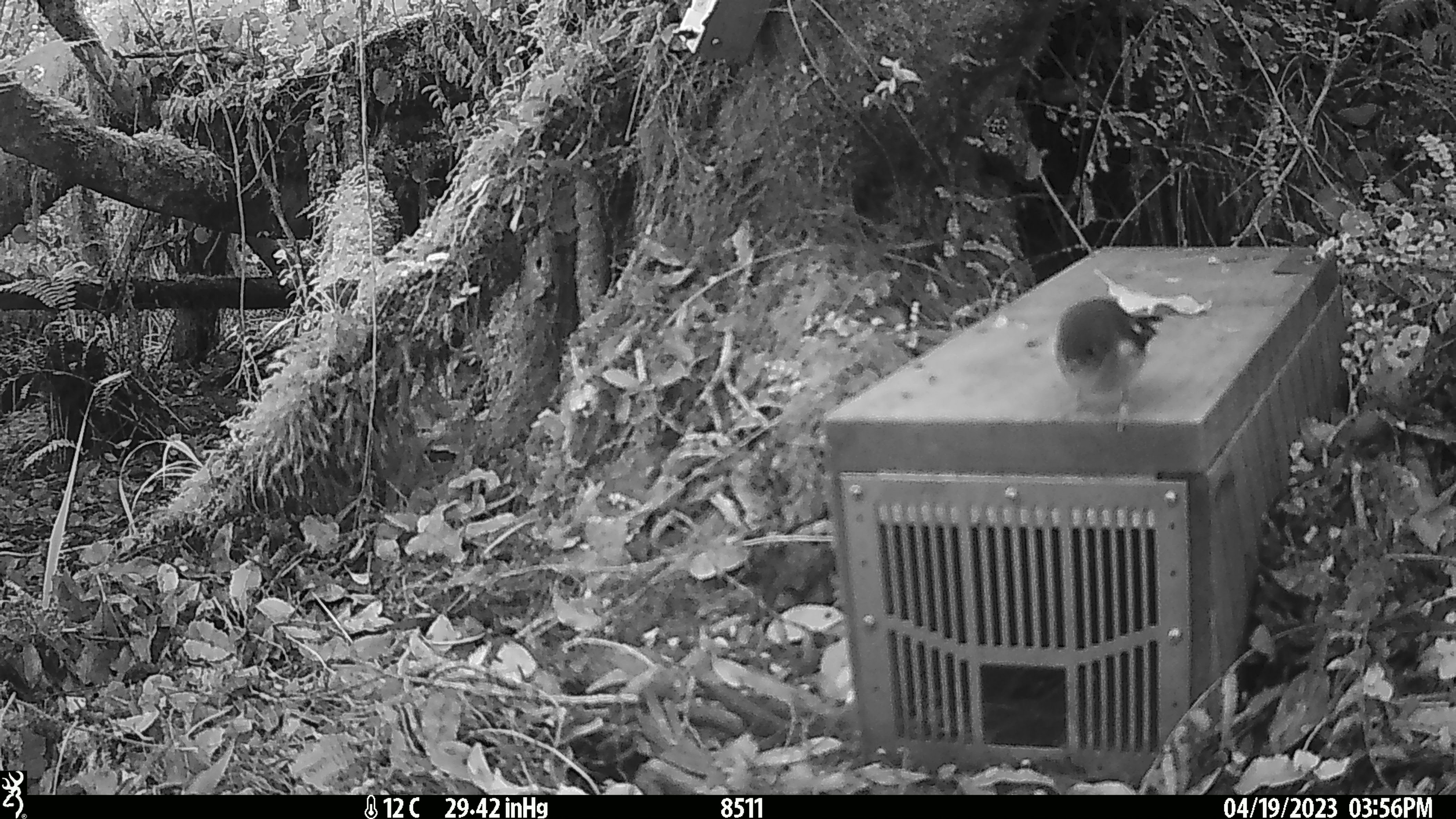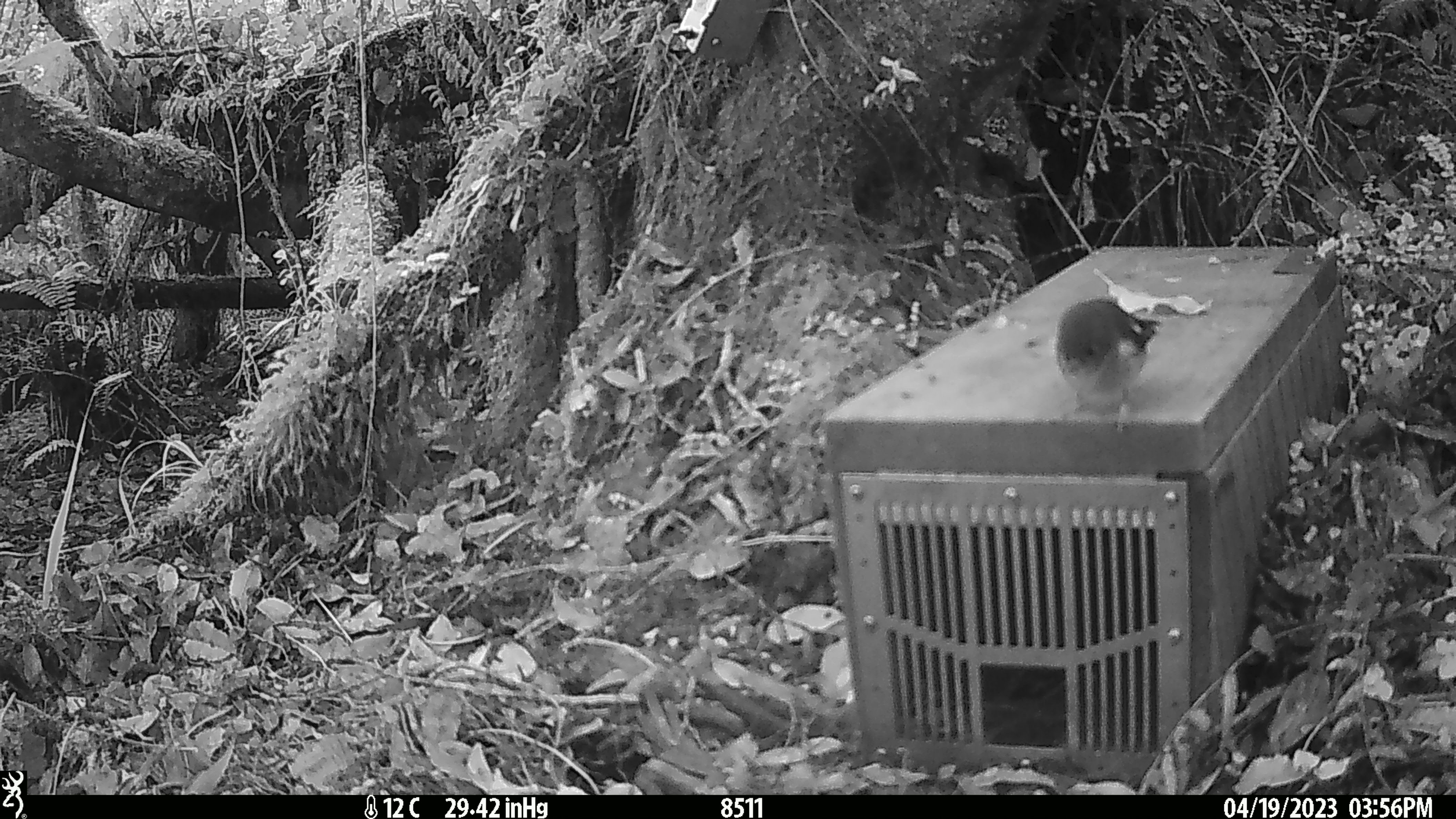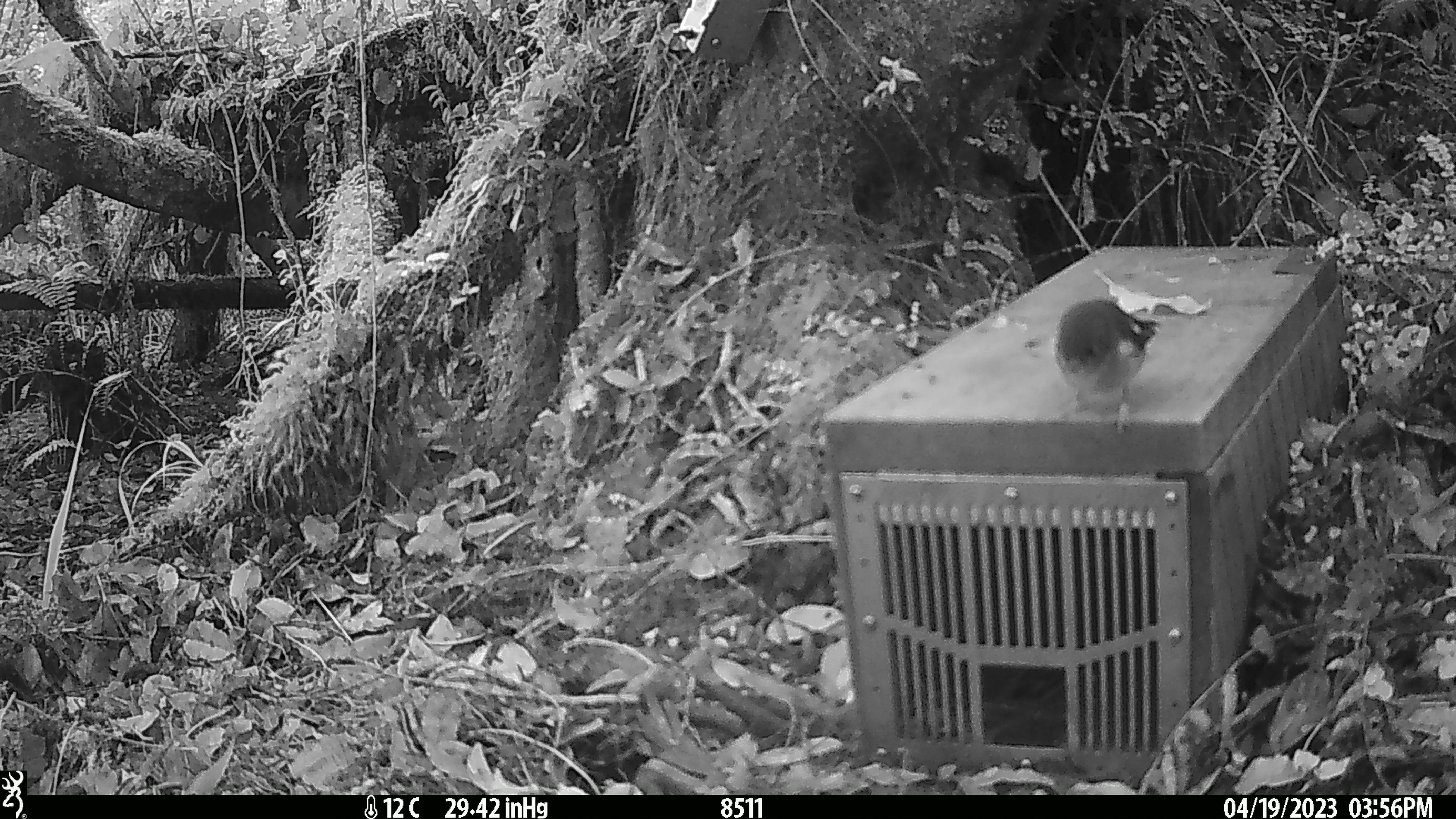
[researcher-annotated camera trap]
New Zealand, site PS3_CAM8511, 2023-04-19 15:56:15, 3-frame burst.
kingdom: Animalia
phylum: Chordata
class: Aves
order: Passeriformes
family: Petroicidae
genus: Petroica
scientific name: Petroica macrocephala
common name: tomtit